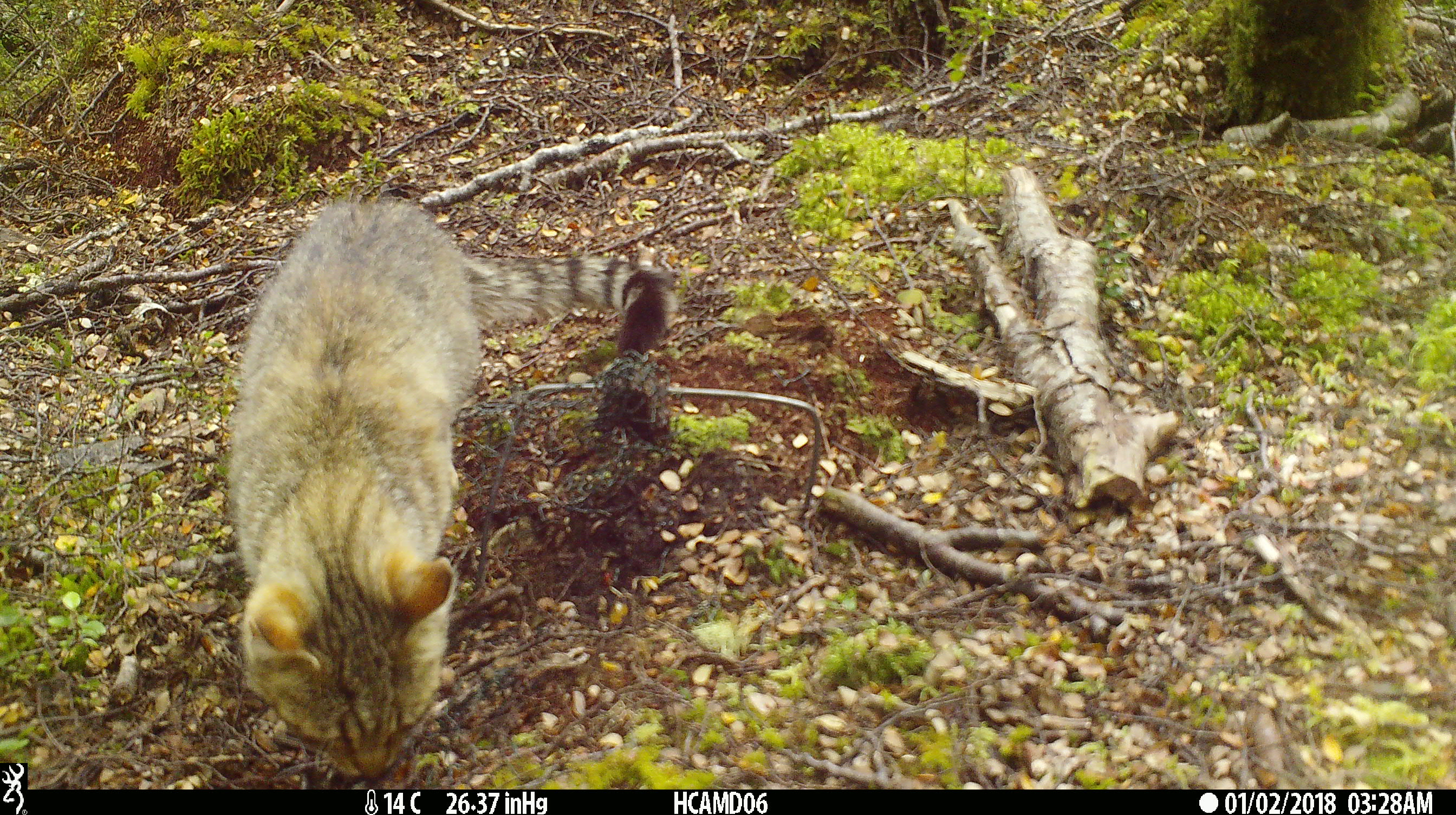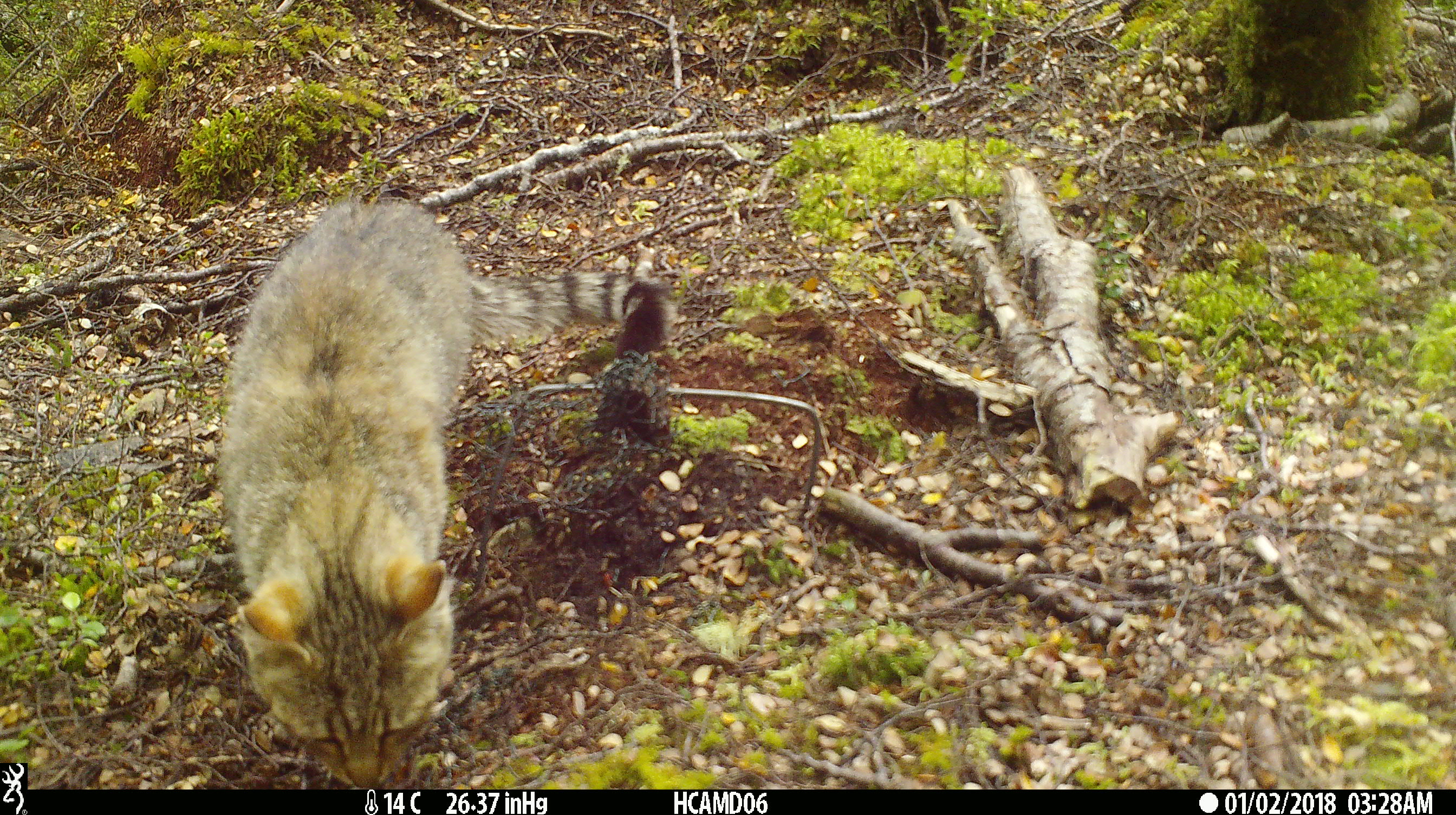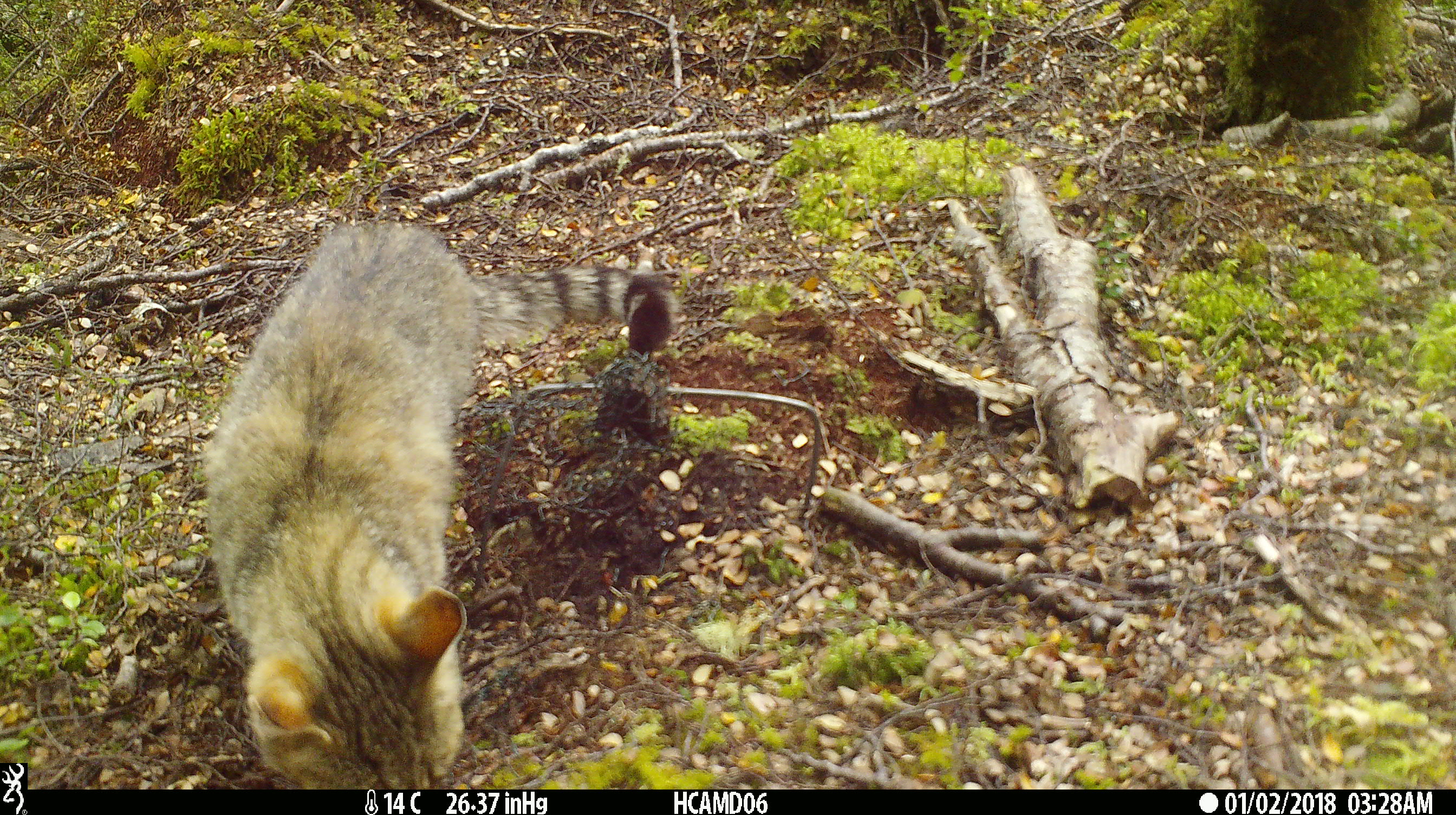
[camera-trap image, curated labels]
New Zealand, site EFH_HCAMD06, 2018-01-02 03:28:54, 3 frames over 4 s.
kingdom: Animalia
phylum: Chordata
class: Mammalia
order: Carnivora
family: Felidae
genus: Felis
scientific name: Felis catus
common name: domestic cat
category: cat